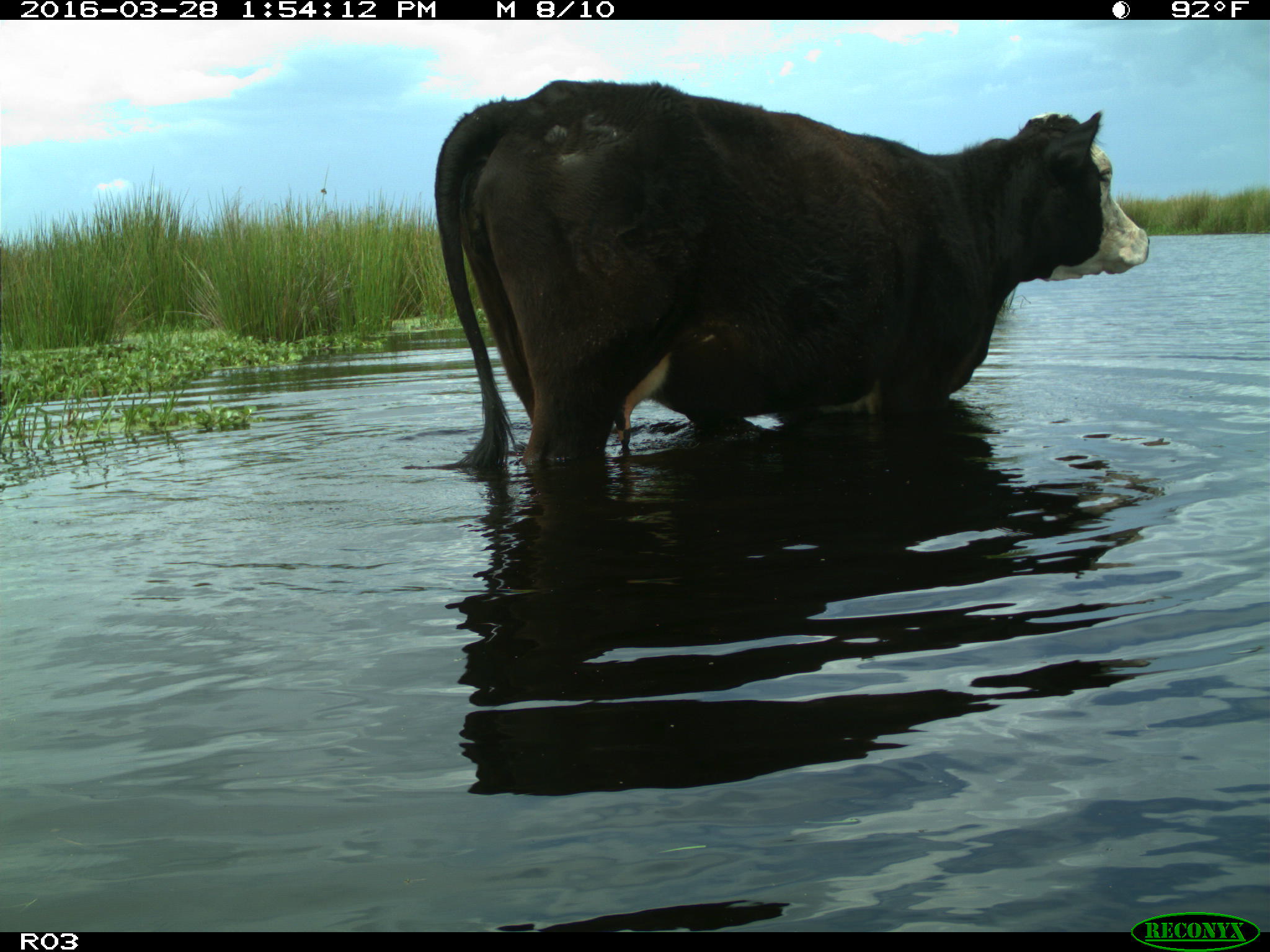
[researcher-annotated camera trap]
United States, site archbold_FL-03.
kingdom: Animalia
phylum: Chordata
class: Mammalia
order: Artiodactyla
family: Bovidae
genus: Bos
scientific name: Bos taurus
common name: domestic cow